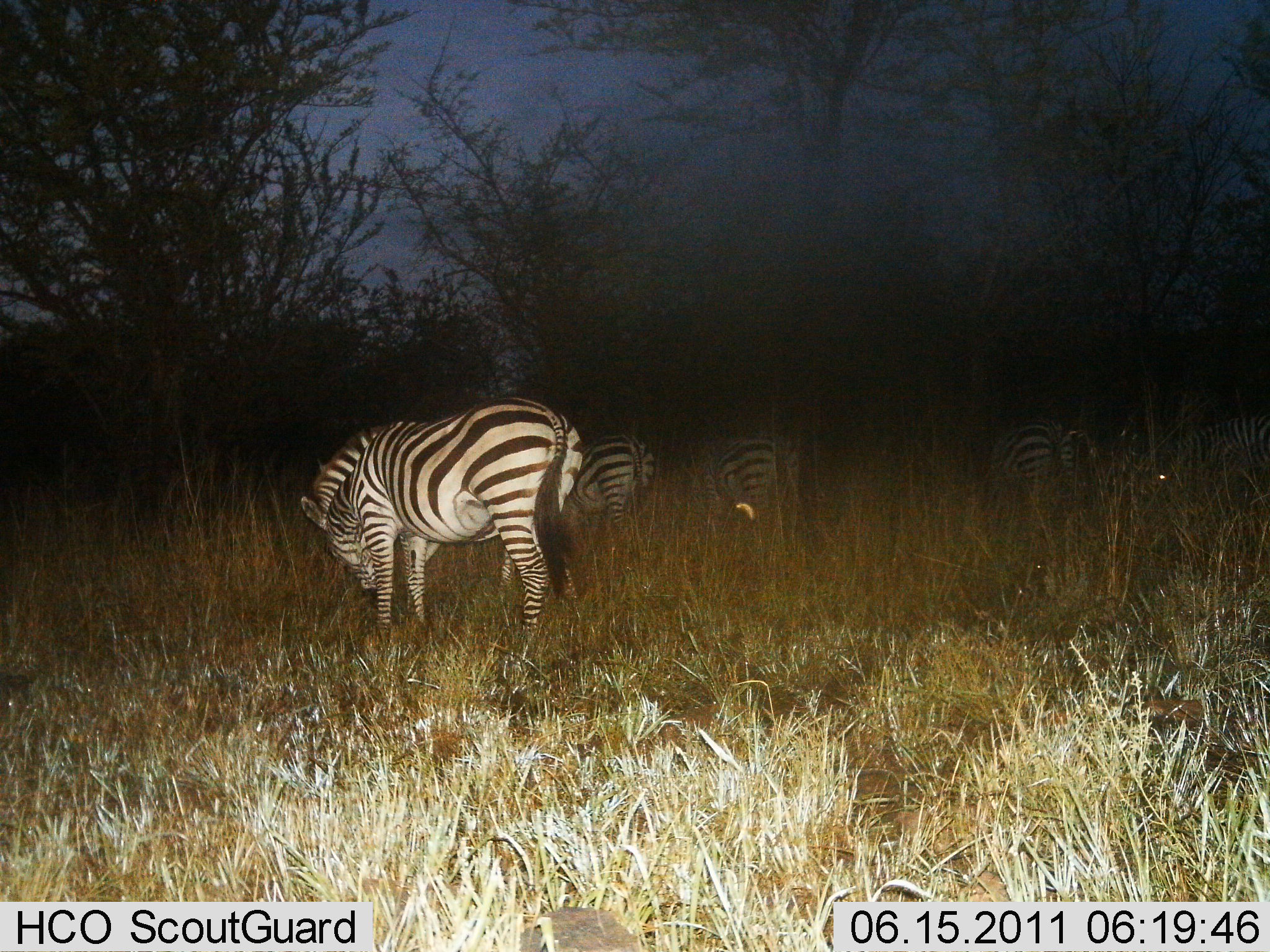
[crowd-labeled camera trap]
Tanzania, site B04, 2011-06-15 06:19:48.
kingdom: Animalia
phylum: Chordata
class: Mammalia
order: Perissodactyla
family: Equidae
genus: Equus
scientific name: Equus quagga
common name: plains zebra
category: zebra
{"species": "zebra (plains zebra) (Equus quagga)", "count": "5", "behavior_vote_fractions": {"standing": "42%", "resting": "0%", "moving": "0%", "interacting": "0%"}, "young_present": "0%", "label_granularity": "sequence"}